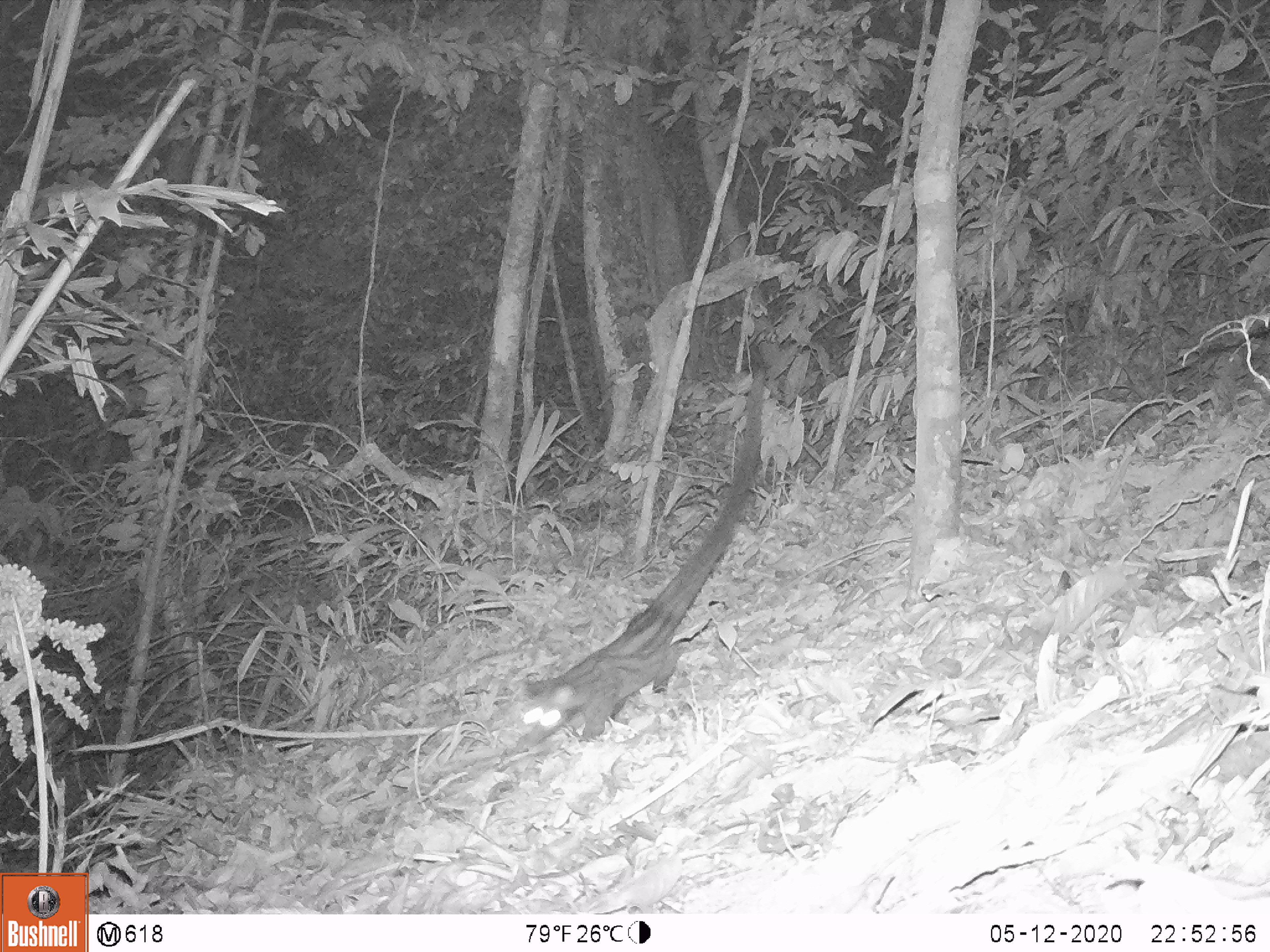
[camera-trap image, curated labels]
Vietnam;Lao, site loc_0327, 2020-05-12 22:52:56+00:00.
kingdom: Animalia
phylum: Chordata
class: Mammalia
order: Carnivora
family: Viverridae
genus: Paradoxurus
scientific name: Paradoxurus hermaphroditus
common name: common palm civet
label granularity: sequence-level